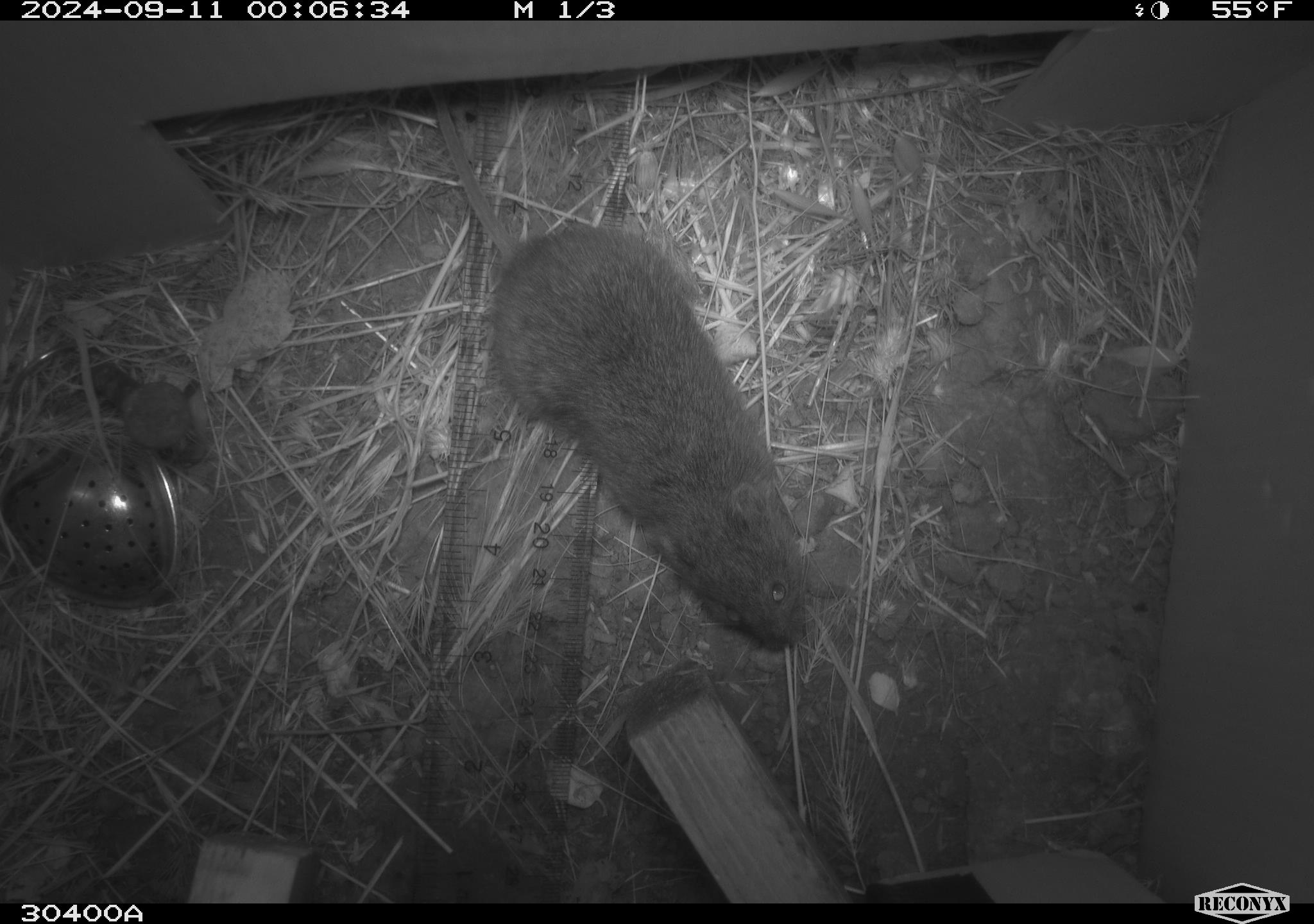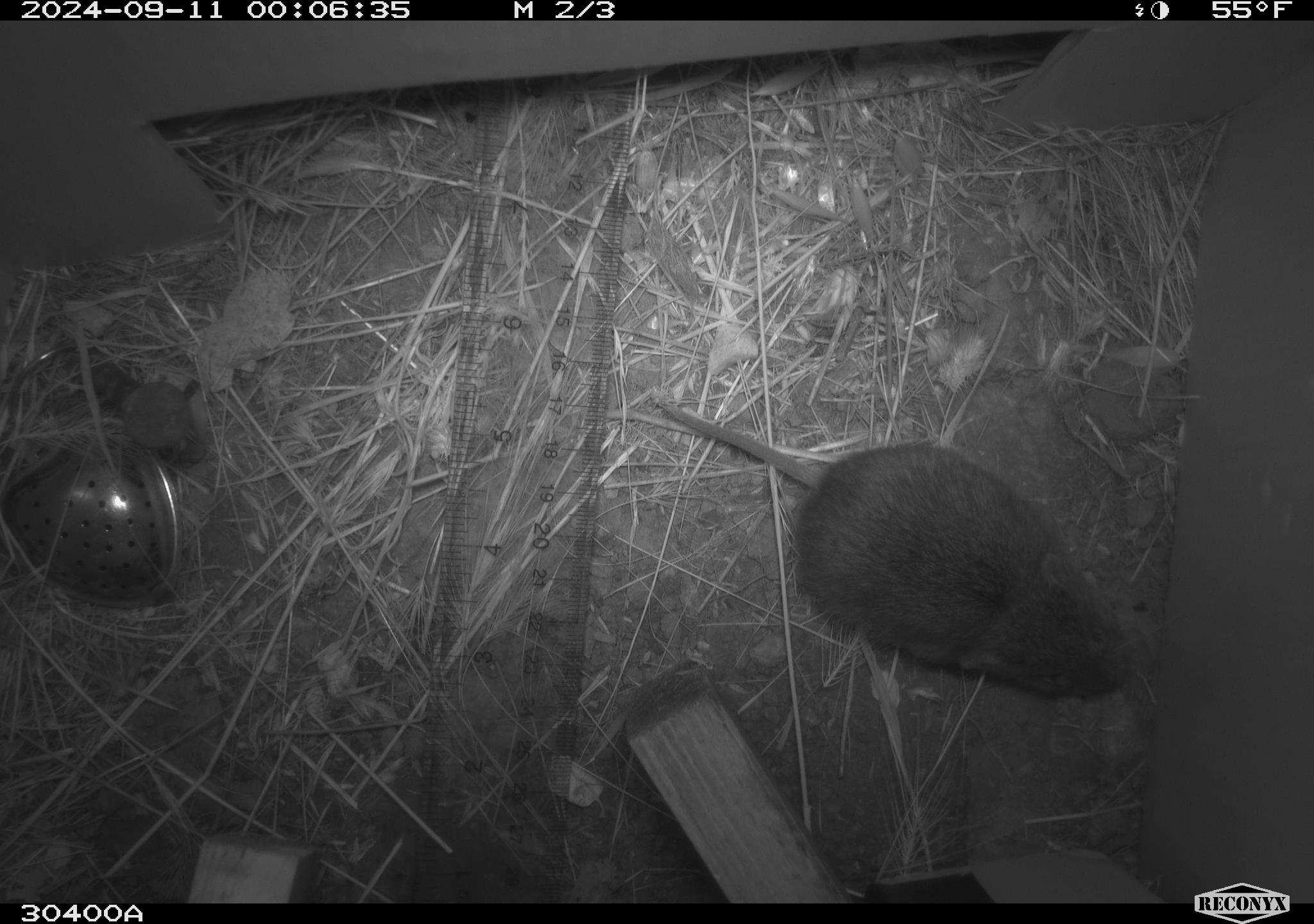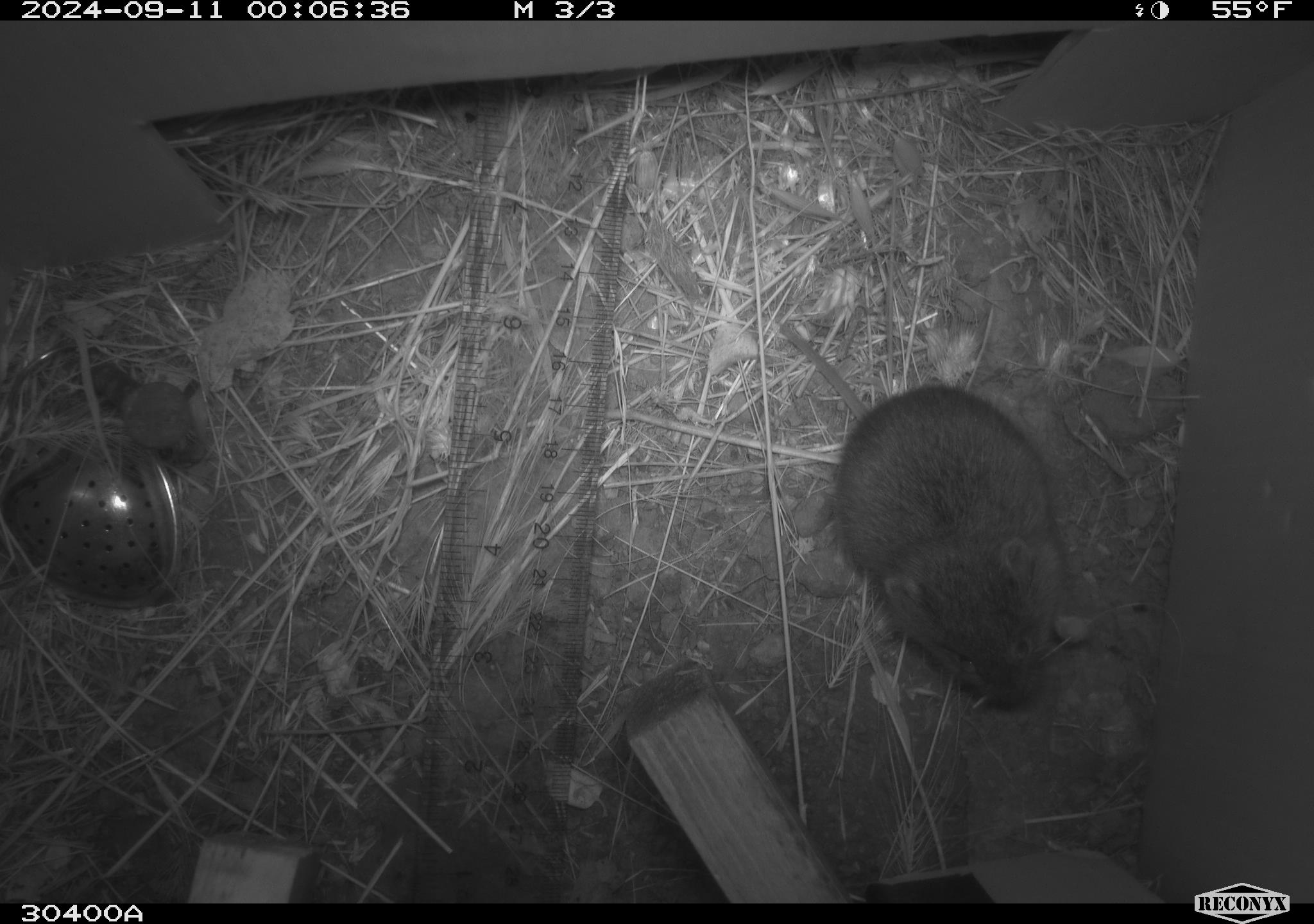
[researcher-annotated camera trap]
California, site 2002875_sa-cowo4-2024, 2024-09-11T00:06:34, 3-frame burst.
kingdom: Animalia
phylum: Chordata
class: Mammalia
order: Rodentia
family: Cricetidae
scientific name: Arvicolinae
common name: voles, lemmings, and muskrats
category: arvicolinae subfamily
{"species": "arvicolinae subfamily (voles, lemmings, and muskrats) (Arvicolinae)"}